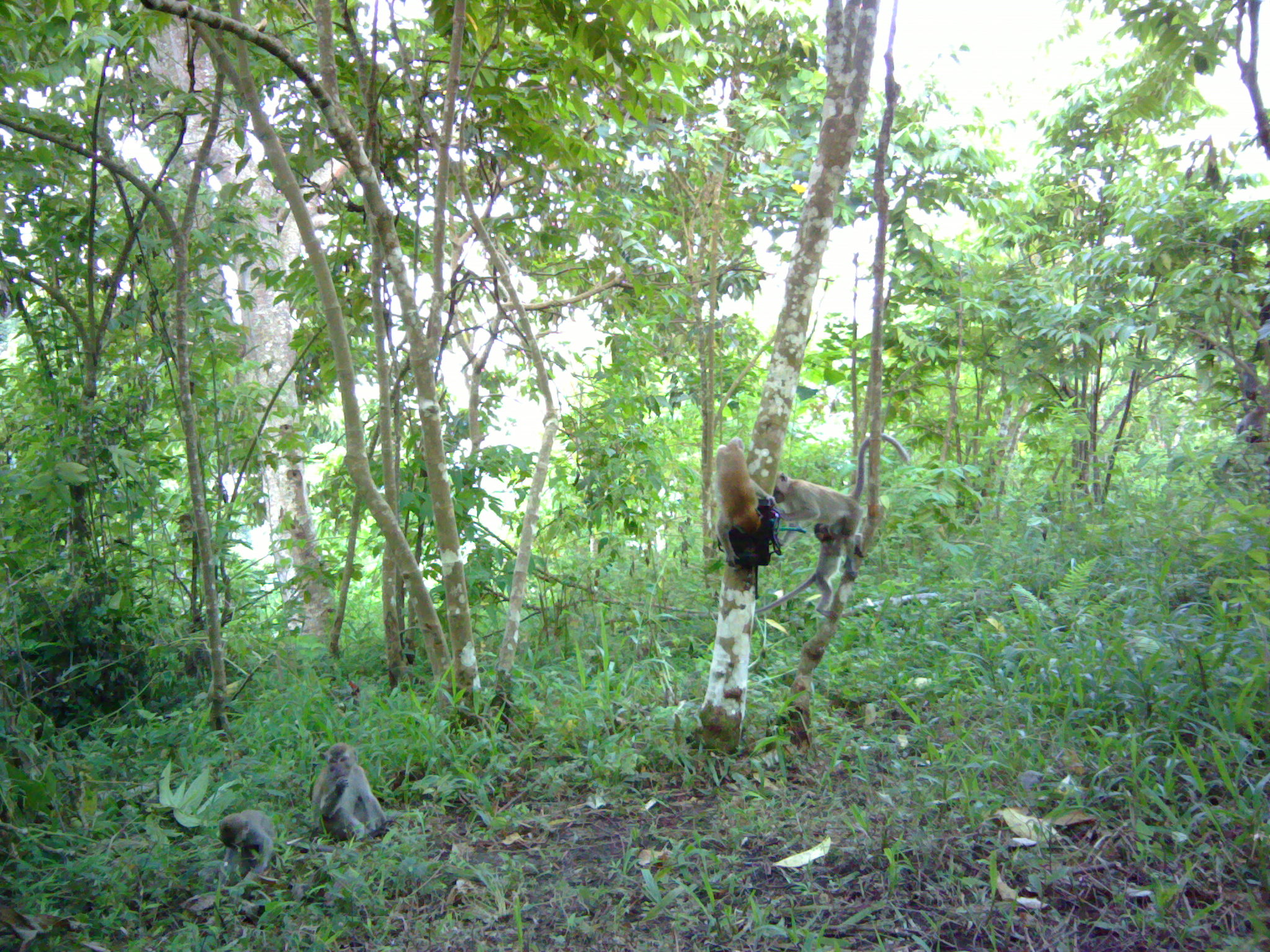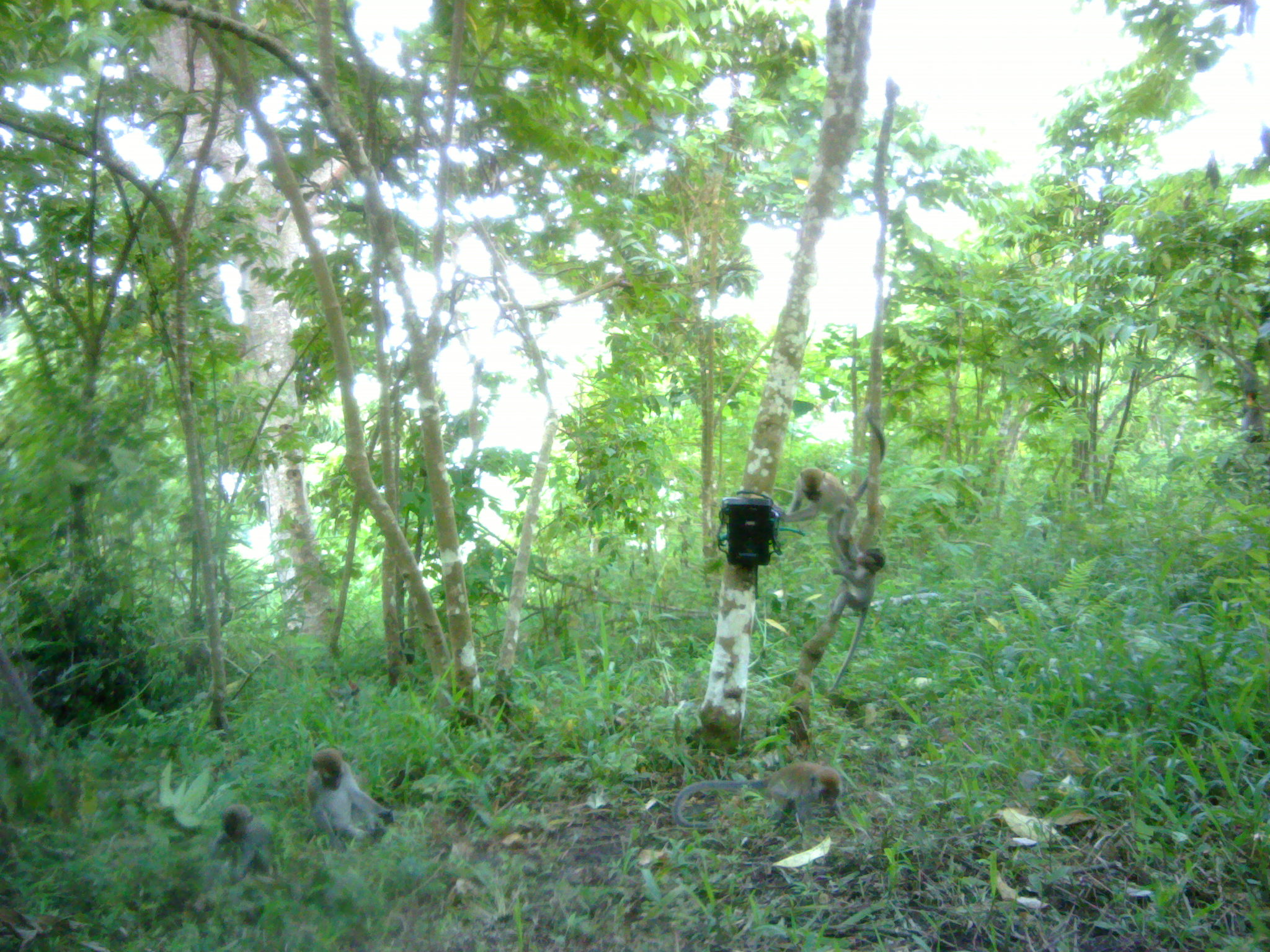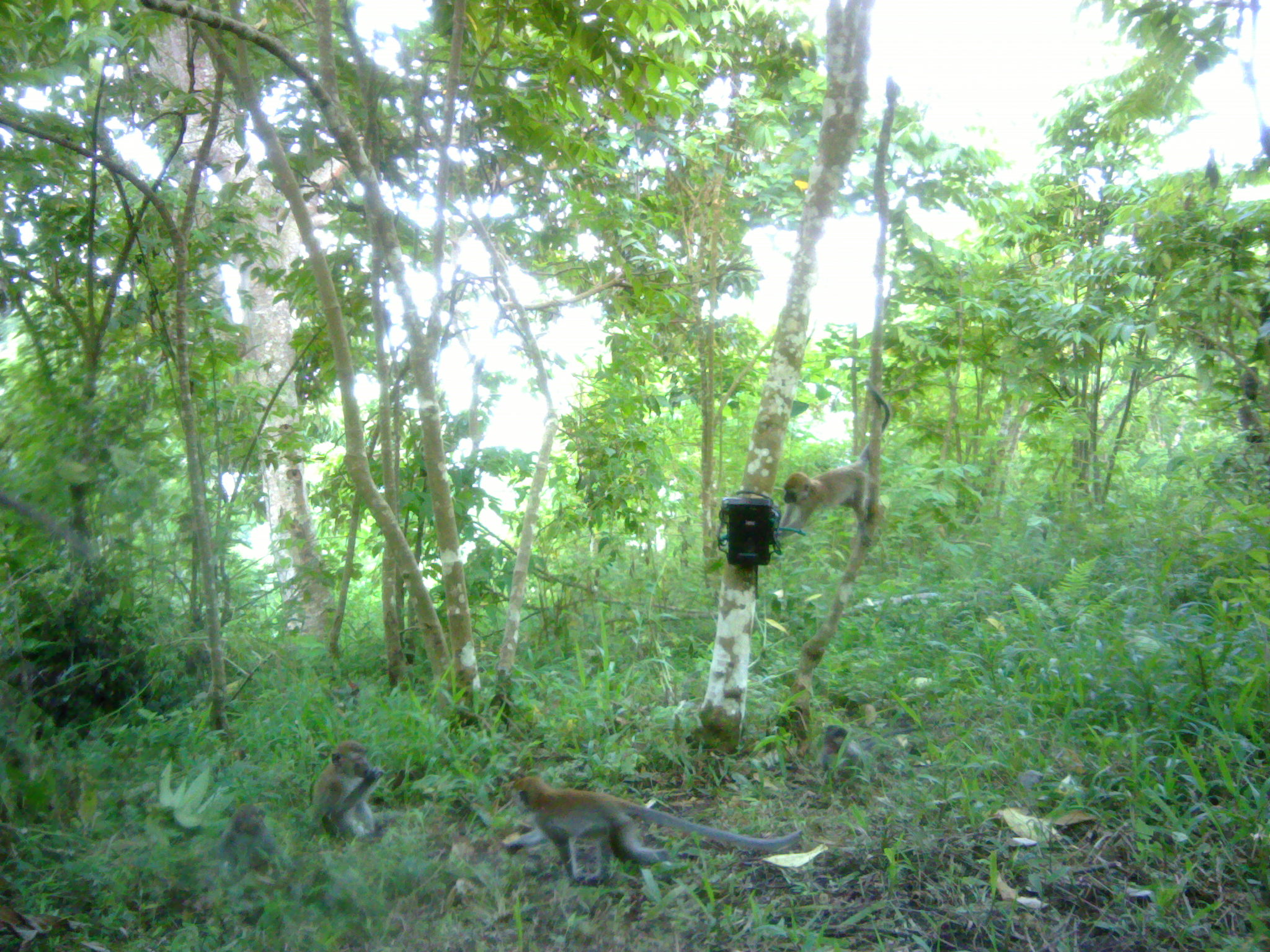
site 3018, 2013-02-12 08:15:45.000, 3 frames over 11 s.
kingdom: Animalia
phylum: Chordata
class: Mammalia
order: Primates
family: Cercopithecidae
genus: Macaca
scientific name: Macaca fascicularis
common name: crab-eating macaque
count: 4